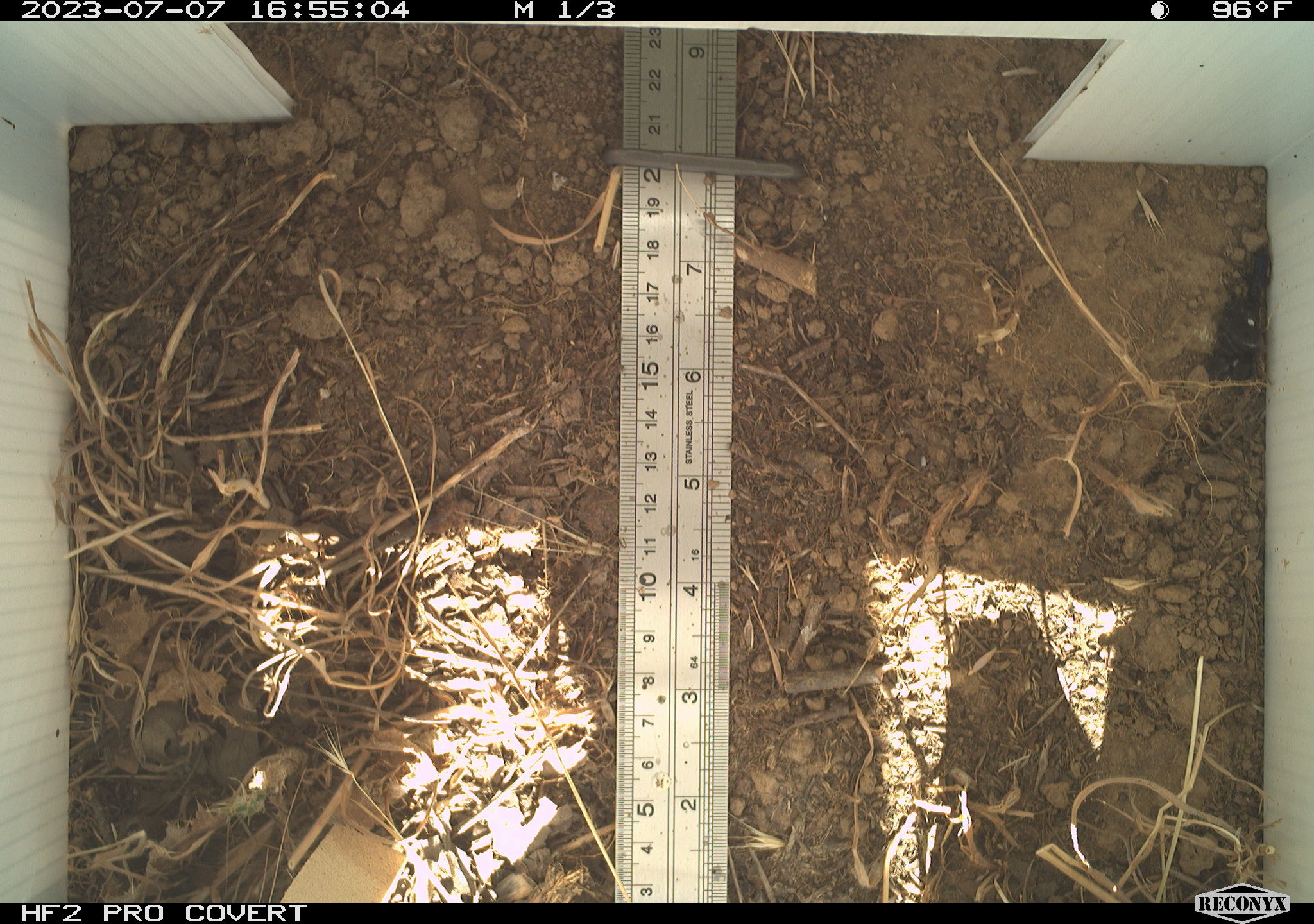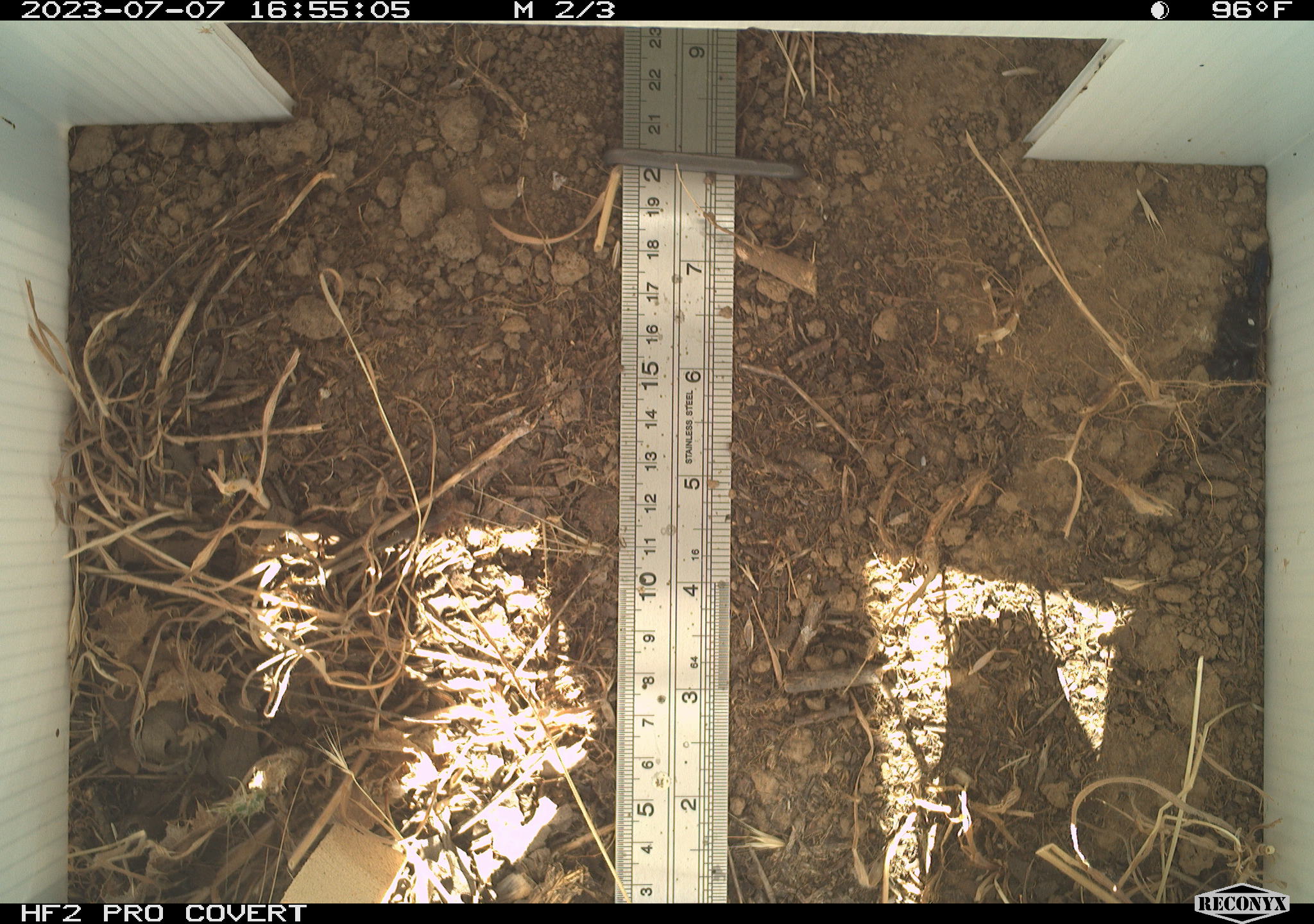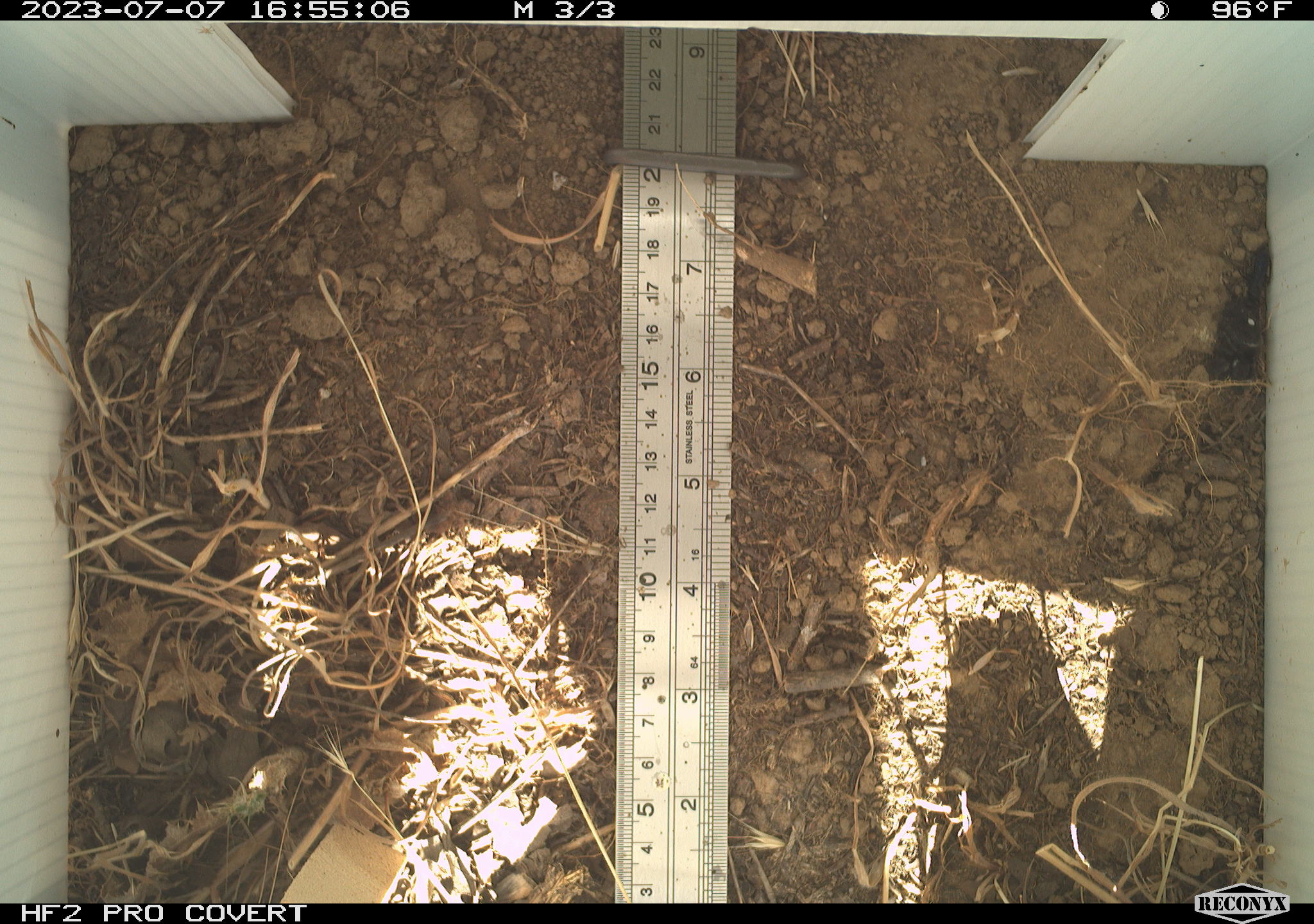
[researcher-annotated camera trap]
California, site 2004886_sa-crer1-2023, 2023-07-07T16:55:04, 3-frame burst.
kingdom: Animalia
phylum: Arthropoda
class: Arachnida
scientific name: Arachnida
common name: arachnids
Arachnids (Arachnida).